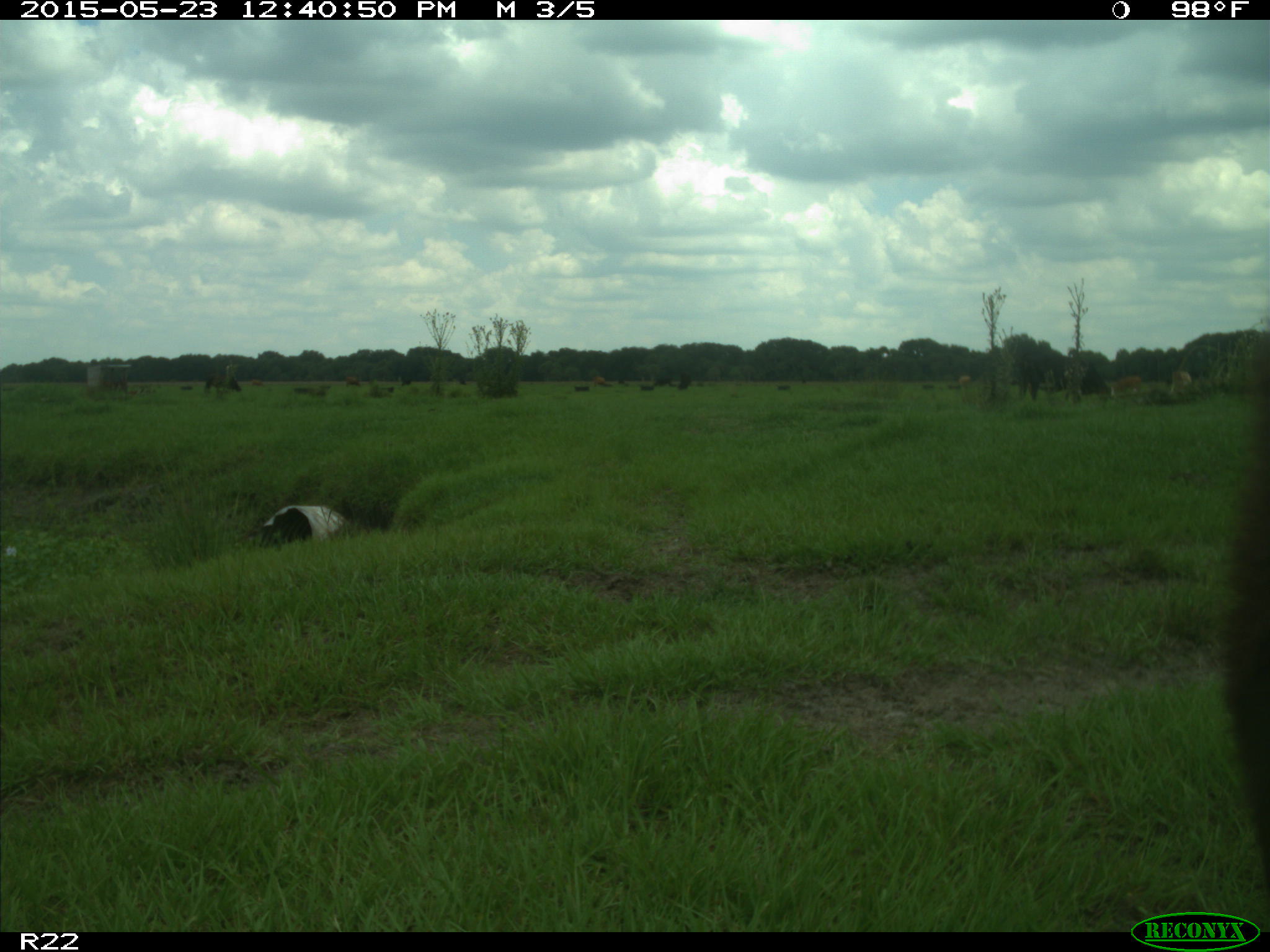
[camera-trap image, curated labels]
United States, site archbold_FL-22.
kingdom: Animalia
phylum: Chordata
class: Mammalia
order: Artiodactyla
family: Bovidae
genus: Bos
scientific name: Bos taurus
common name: domestic cow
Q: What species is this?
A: Bos taurus (domestic cow).